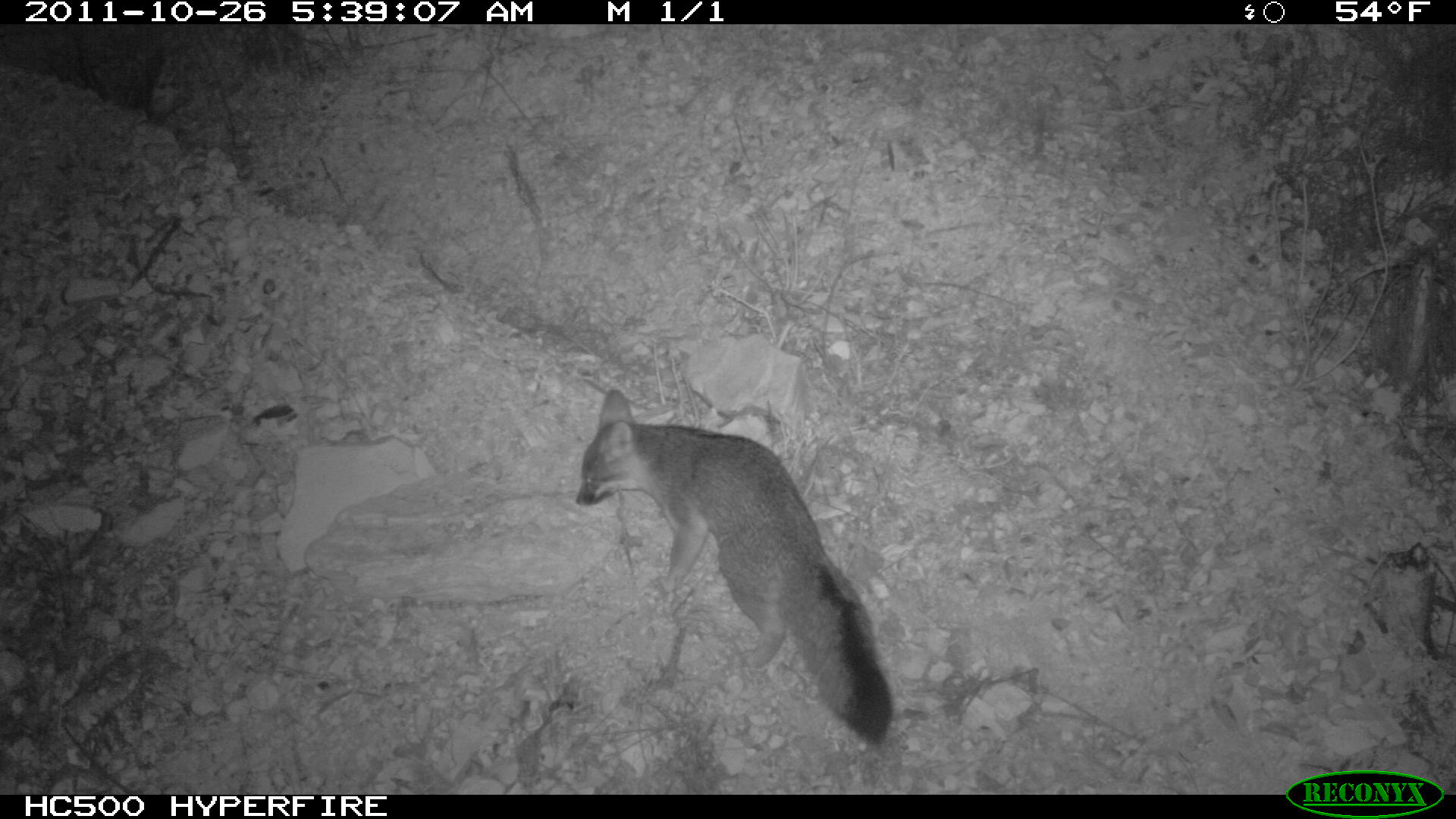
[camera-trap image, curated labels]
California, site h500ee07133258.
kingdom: Animalia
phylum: Chordata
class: Mammalia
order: Carnivora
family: Canidae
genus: Urocyon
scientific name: Urocyon littoralis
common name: island fox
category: fox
Fox (island fox) (Urocyon littoralis).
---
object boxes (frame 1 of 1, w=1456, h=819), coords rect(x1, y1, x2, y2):
fox: rect(575, 388, 891, 745)